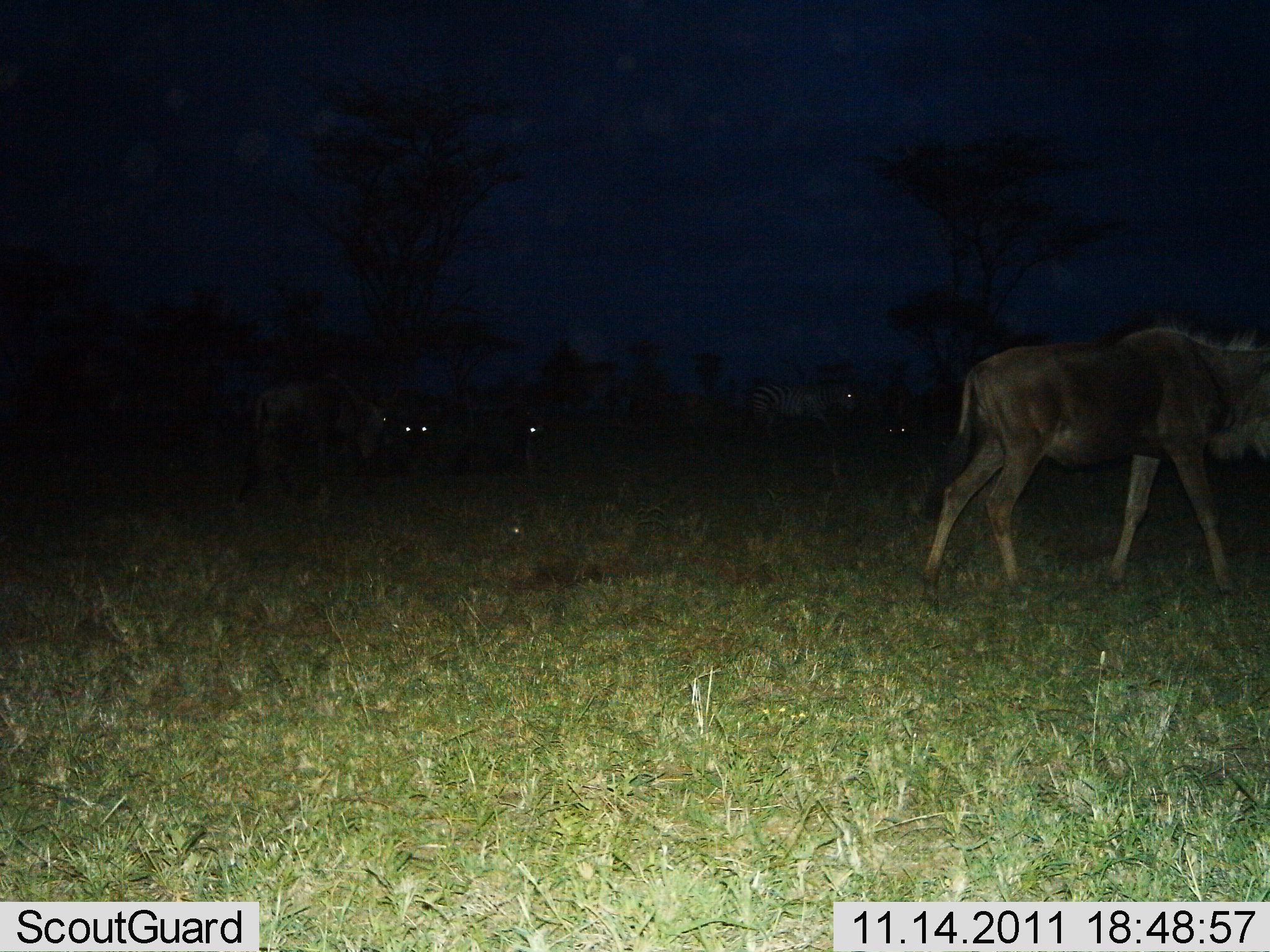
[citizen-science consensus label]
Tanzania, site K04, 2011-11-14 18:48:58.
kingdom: Animalia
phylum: Chordata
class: Mammalia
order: Artiodactyla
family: Bovidae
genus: Connochaetes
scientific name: Connochaetes taurinus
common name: blue wildebeest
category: wildebeest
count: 4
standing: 40%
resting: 20%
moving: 65%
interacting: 5%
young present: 0%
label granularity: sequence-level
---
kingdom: Animalia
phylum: Chordata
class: Mammalia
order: Perissodactyla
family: Equidae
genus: Equus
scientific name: Equus quagga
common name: plains zebra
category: zebra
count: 1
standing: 73%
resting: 0%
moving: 27%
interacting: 0%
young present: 0%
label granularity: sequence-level